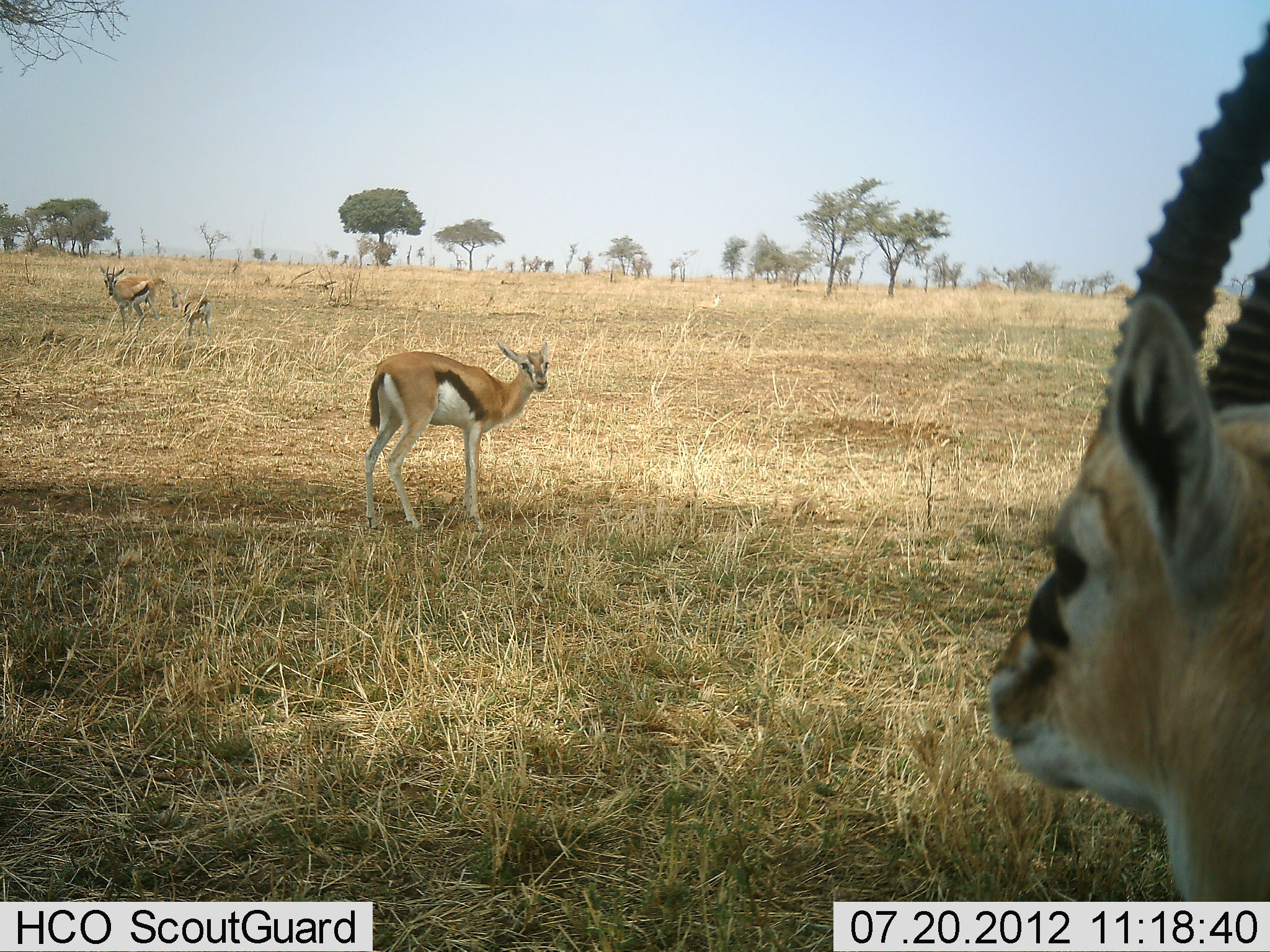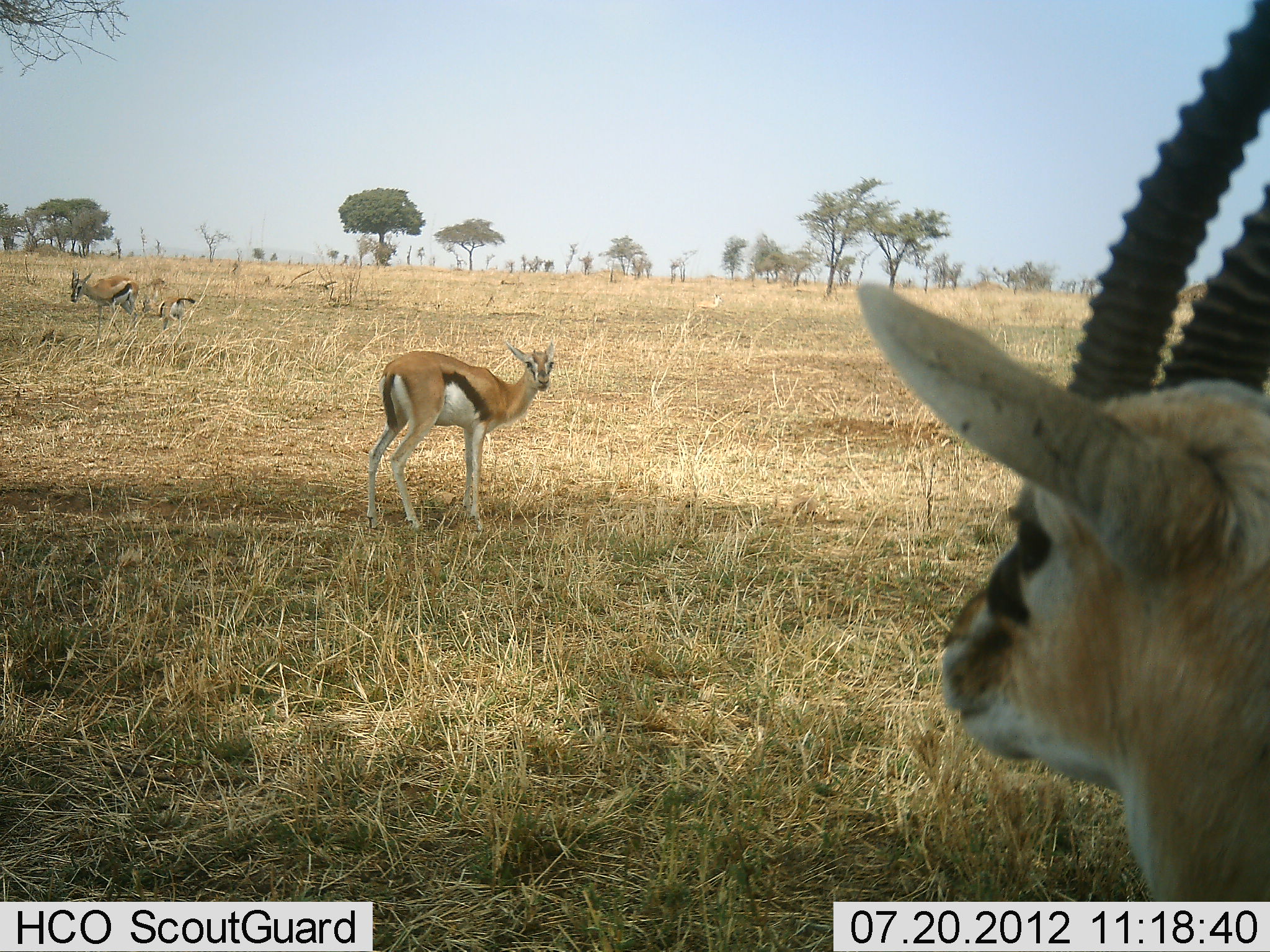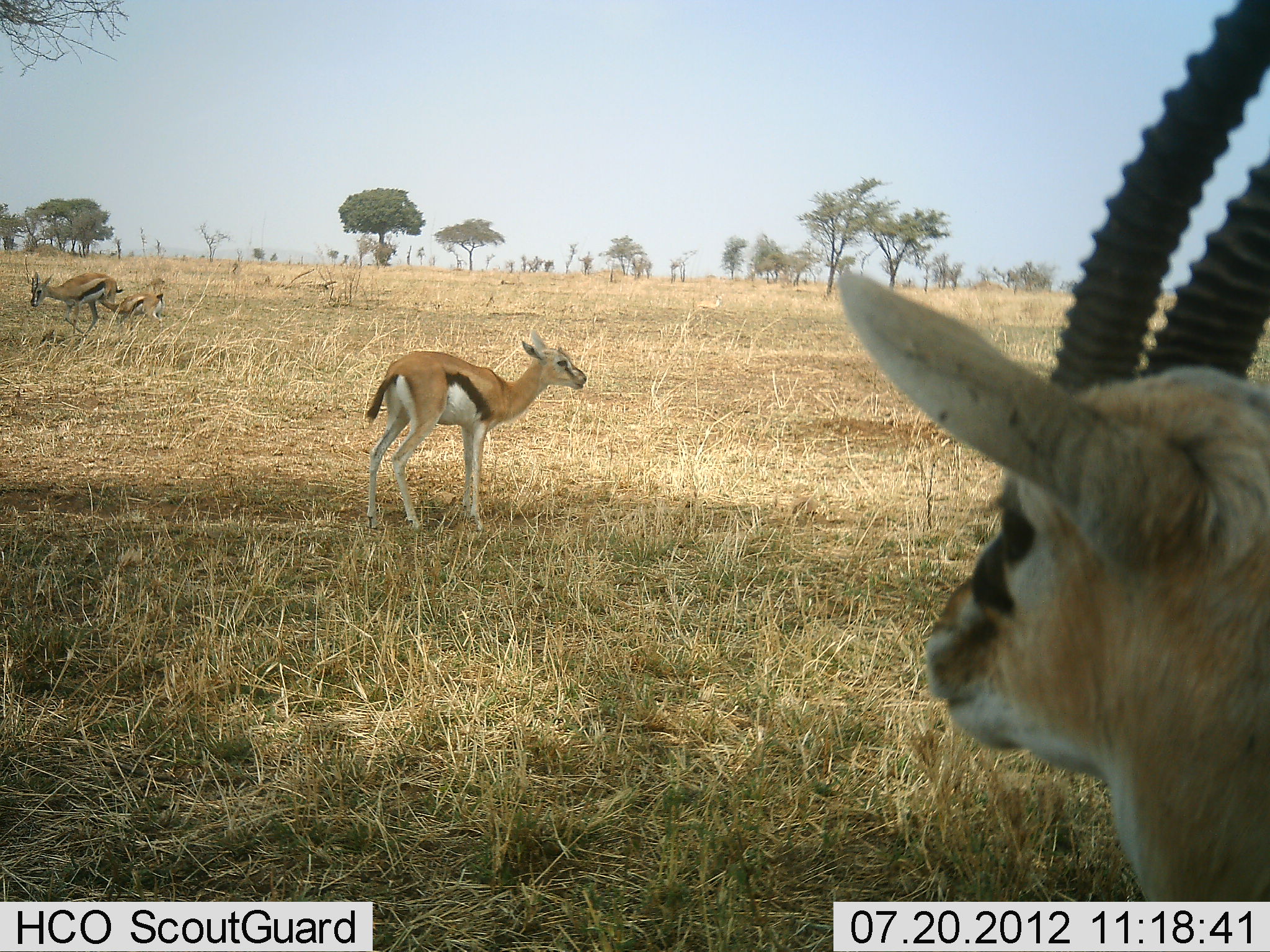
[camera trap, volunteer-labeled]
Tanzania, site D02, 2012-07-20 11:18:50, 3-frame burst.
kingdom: Animalia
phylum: Chordata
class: Mammalia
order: Artiodactyla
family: Bovidae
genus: Eudorcas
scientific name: Eudorcas thomsonii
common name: thomson's gazelle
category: gazellethomsons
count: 4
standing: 80%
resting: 0%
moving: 90%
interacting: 0%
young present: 70%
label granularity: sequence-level